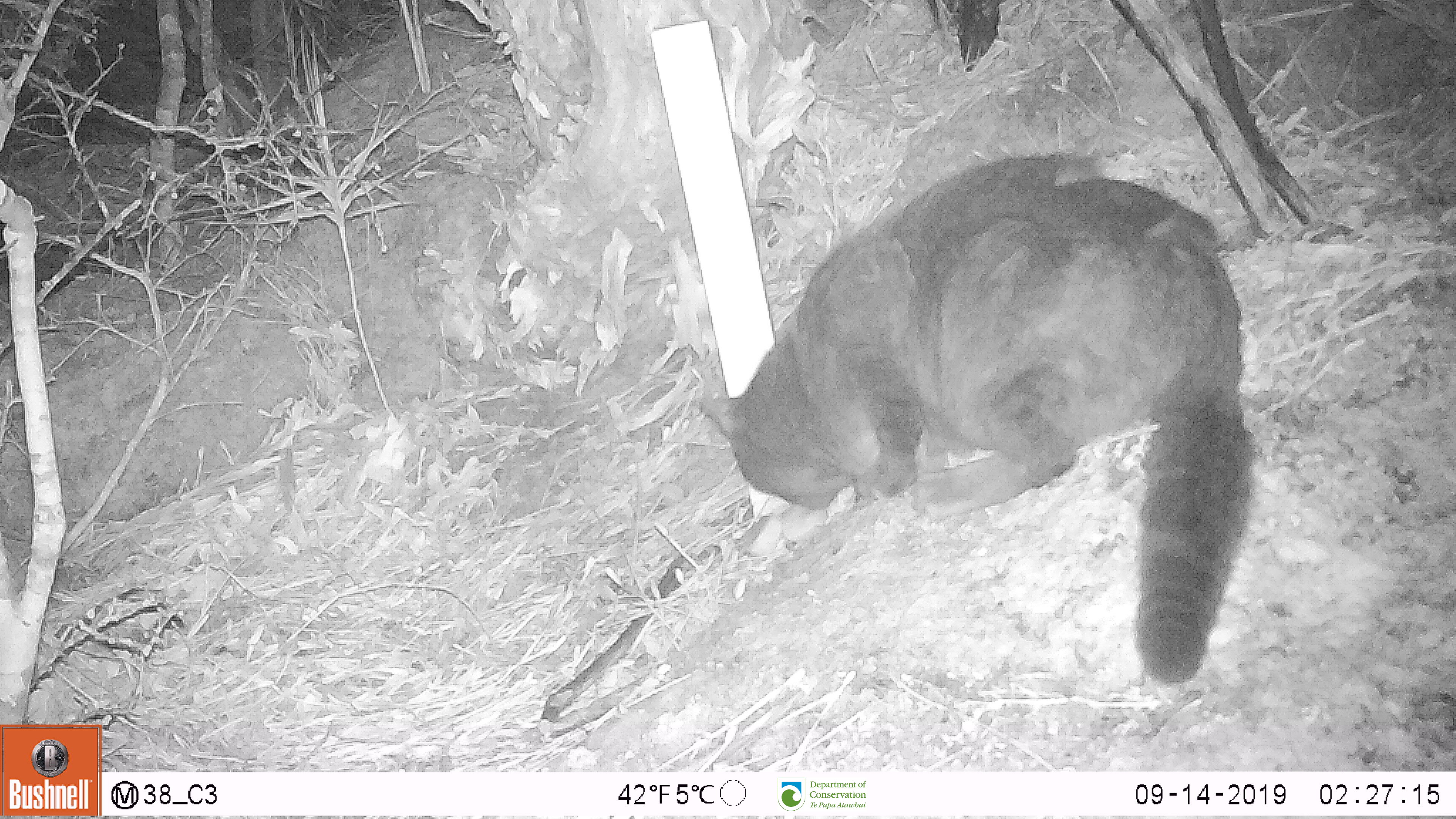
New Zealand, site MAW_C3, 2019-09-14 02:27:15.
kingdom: Animalia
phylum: Chordata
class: Mammalia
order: Carnivora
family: Felidae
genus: Felis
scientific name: Felis catus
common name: domestic cat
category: cat